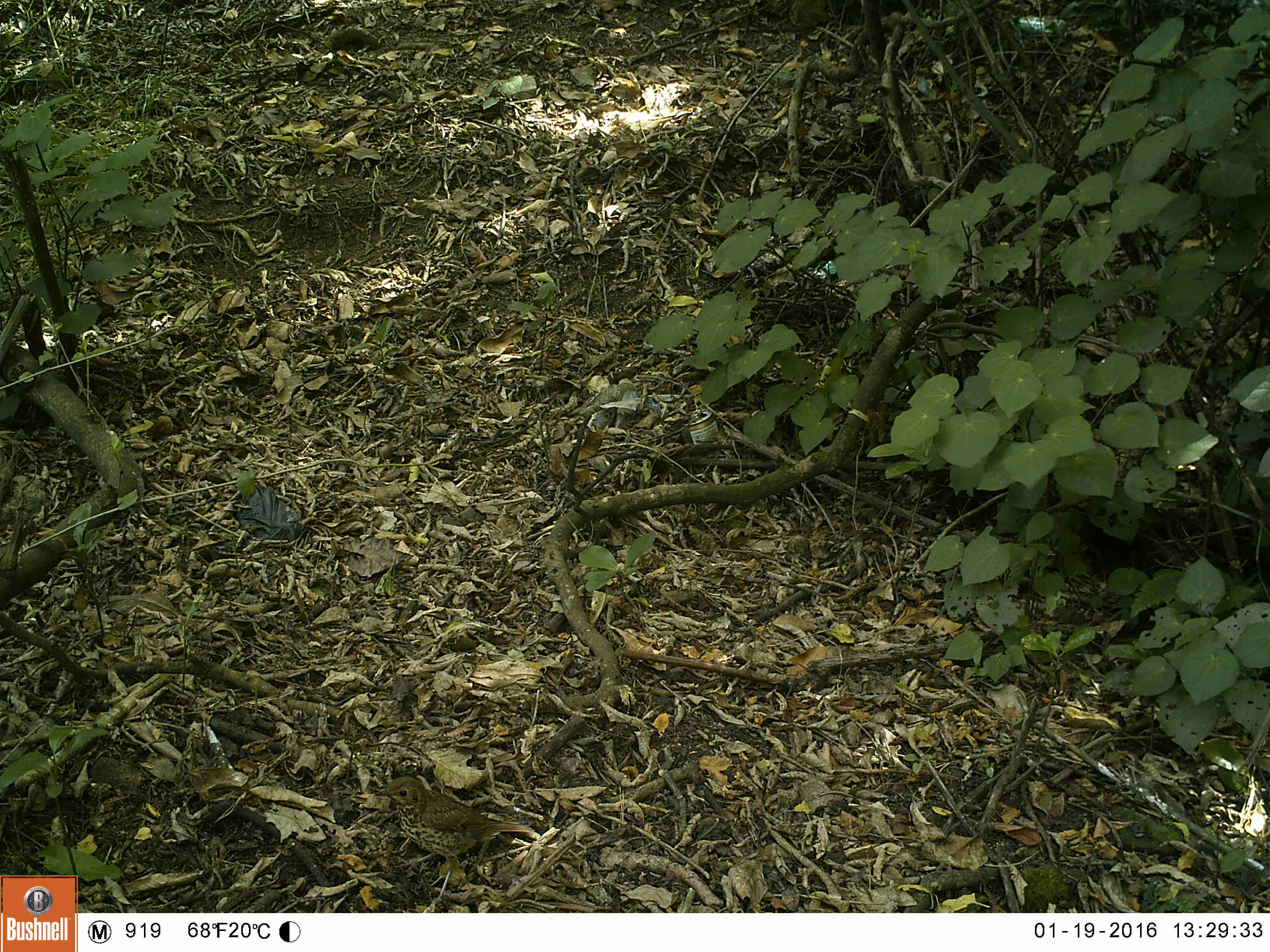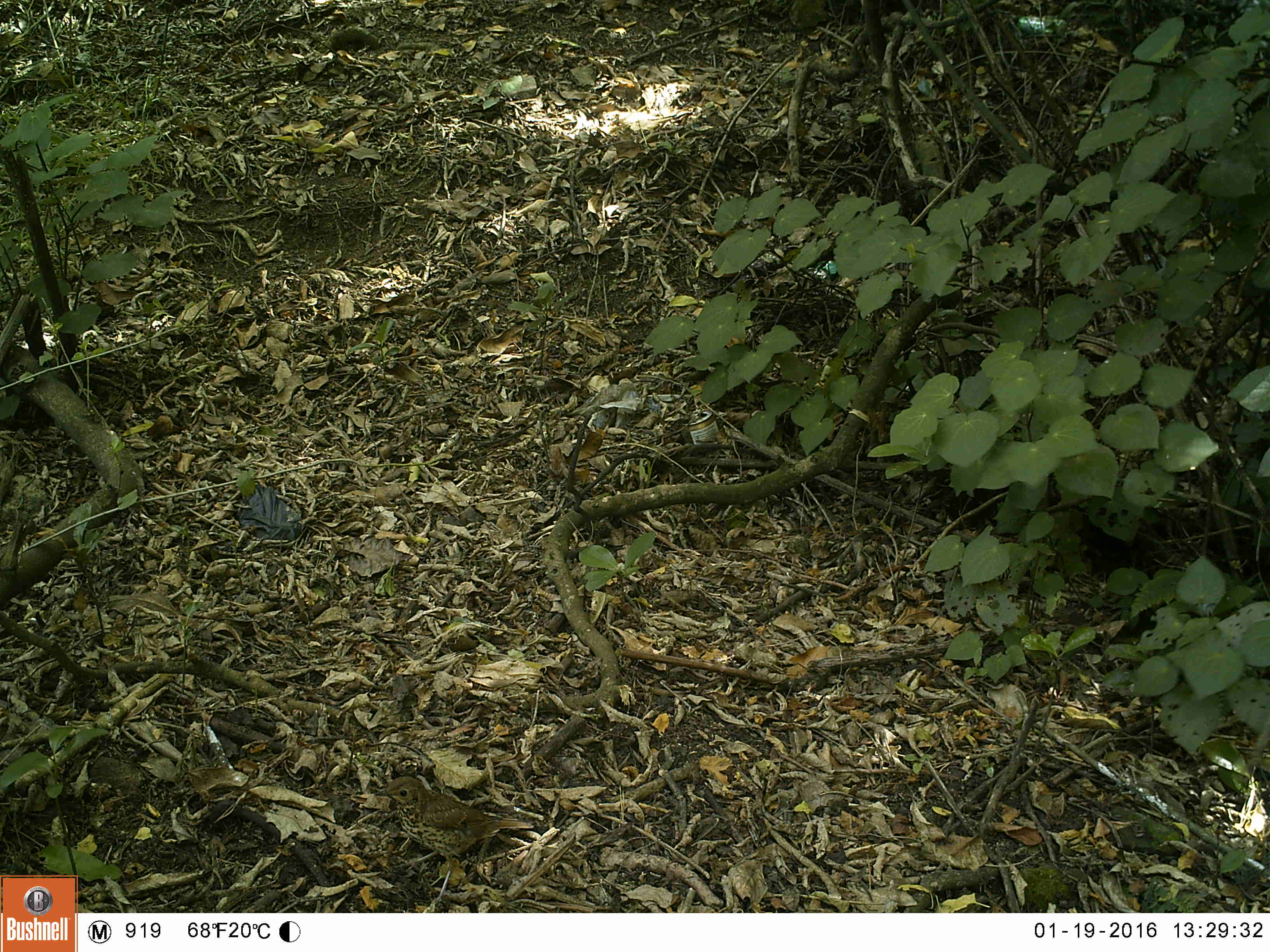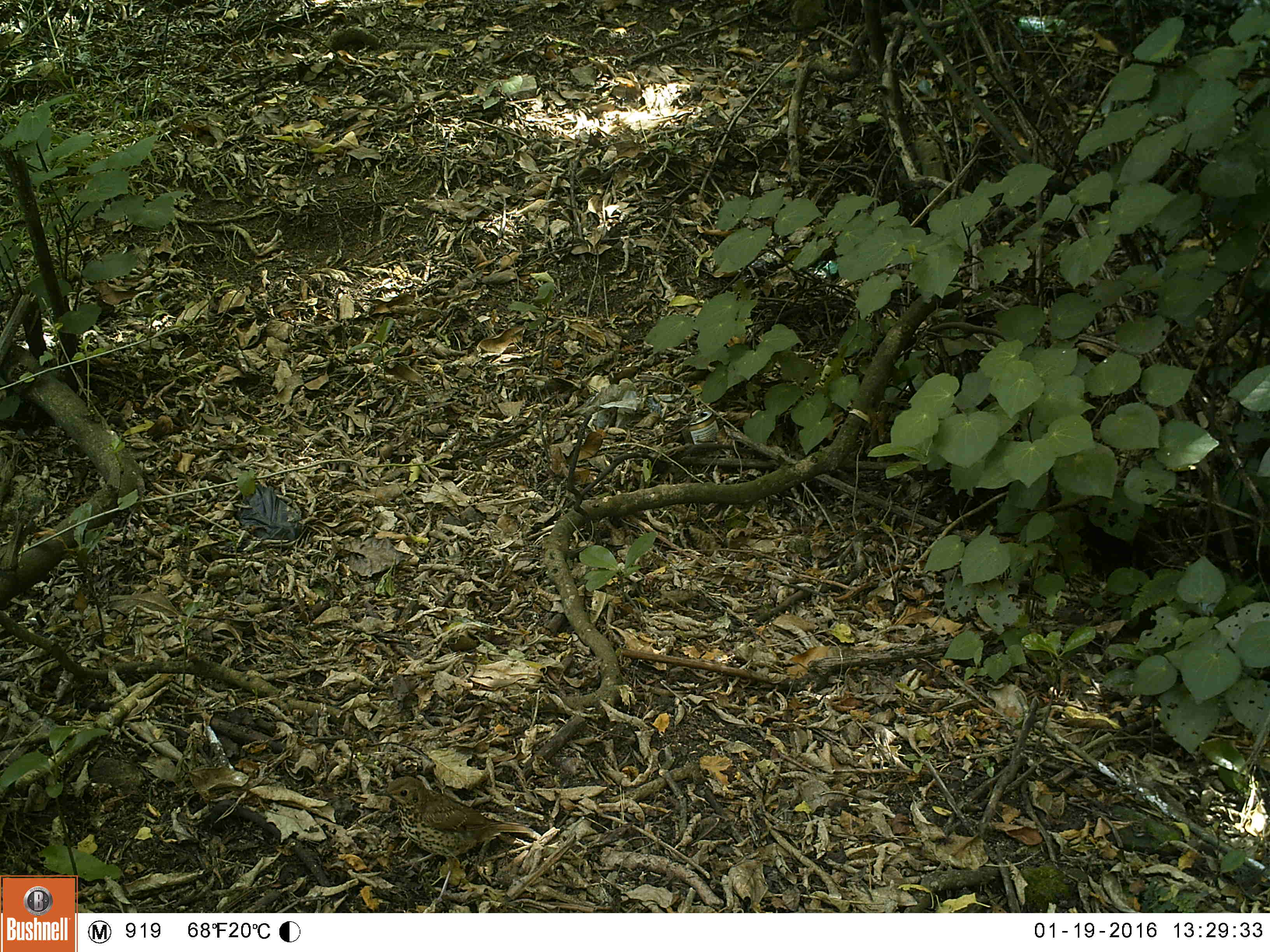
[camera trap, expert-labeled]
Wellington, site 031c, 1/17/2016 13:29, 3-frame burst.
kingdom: Animalia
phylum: Chordata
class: Aves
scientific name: Aves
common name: bird